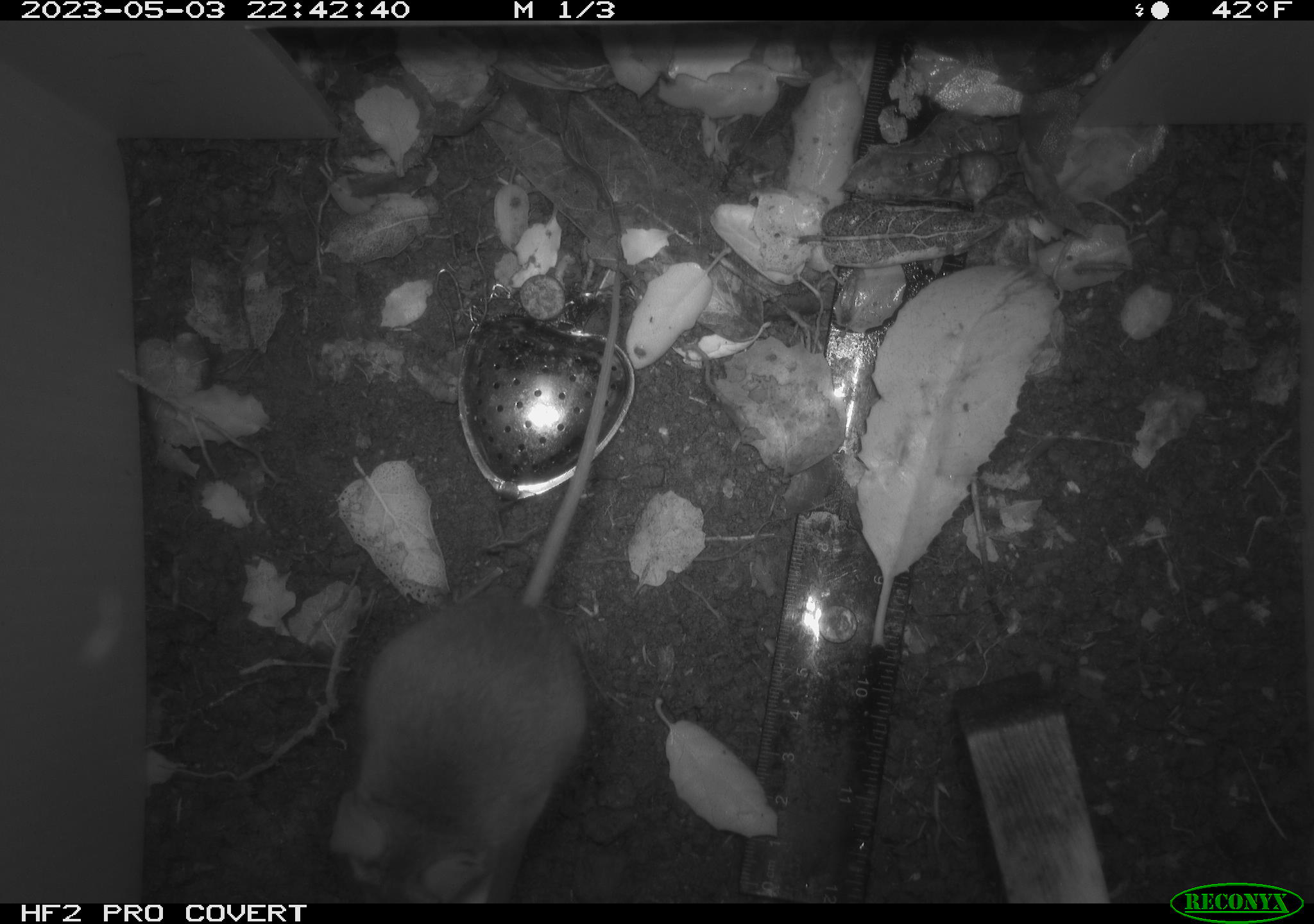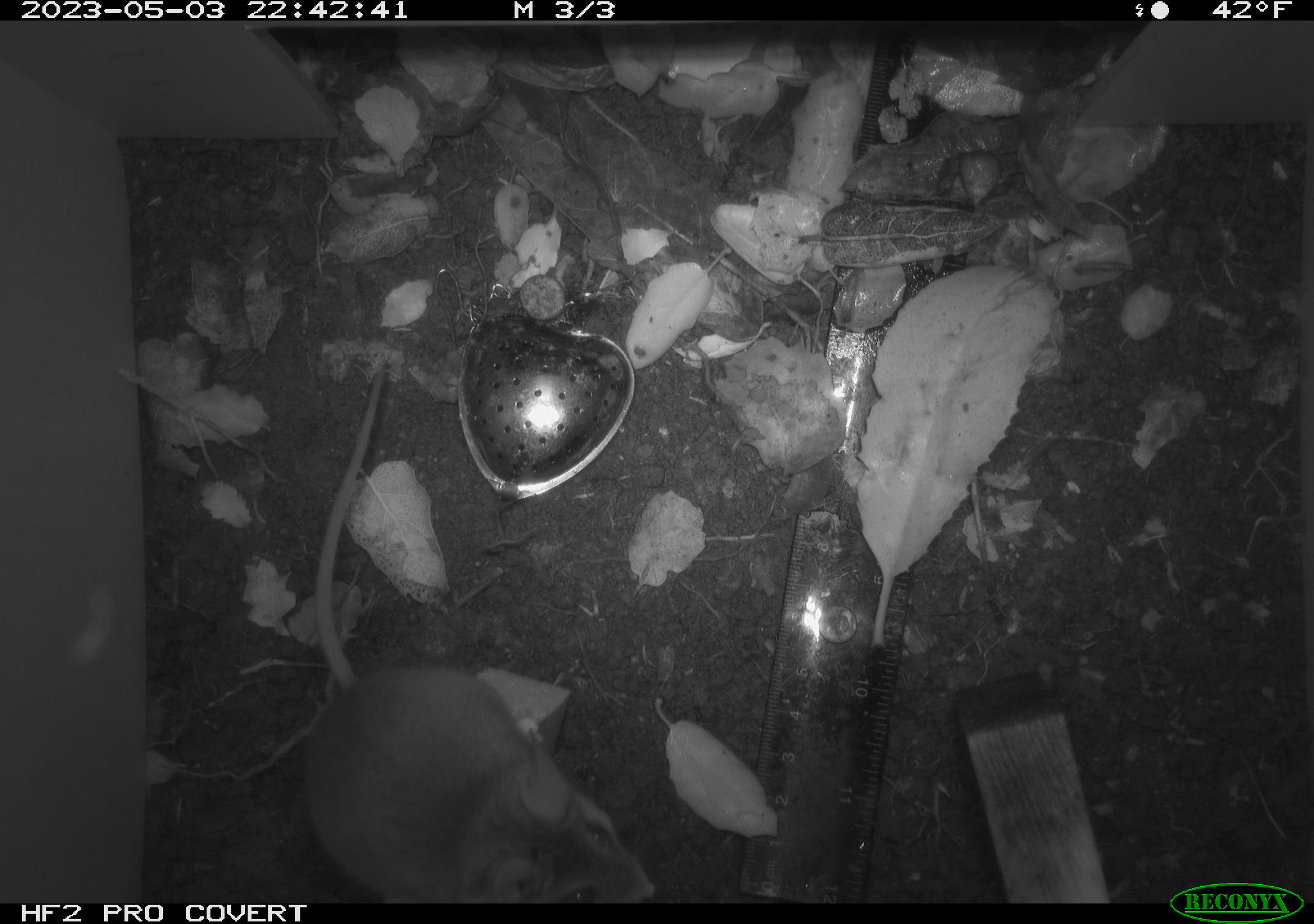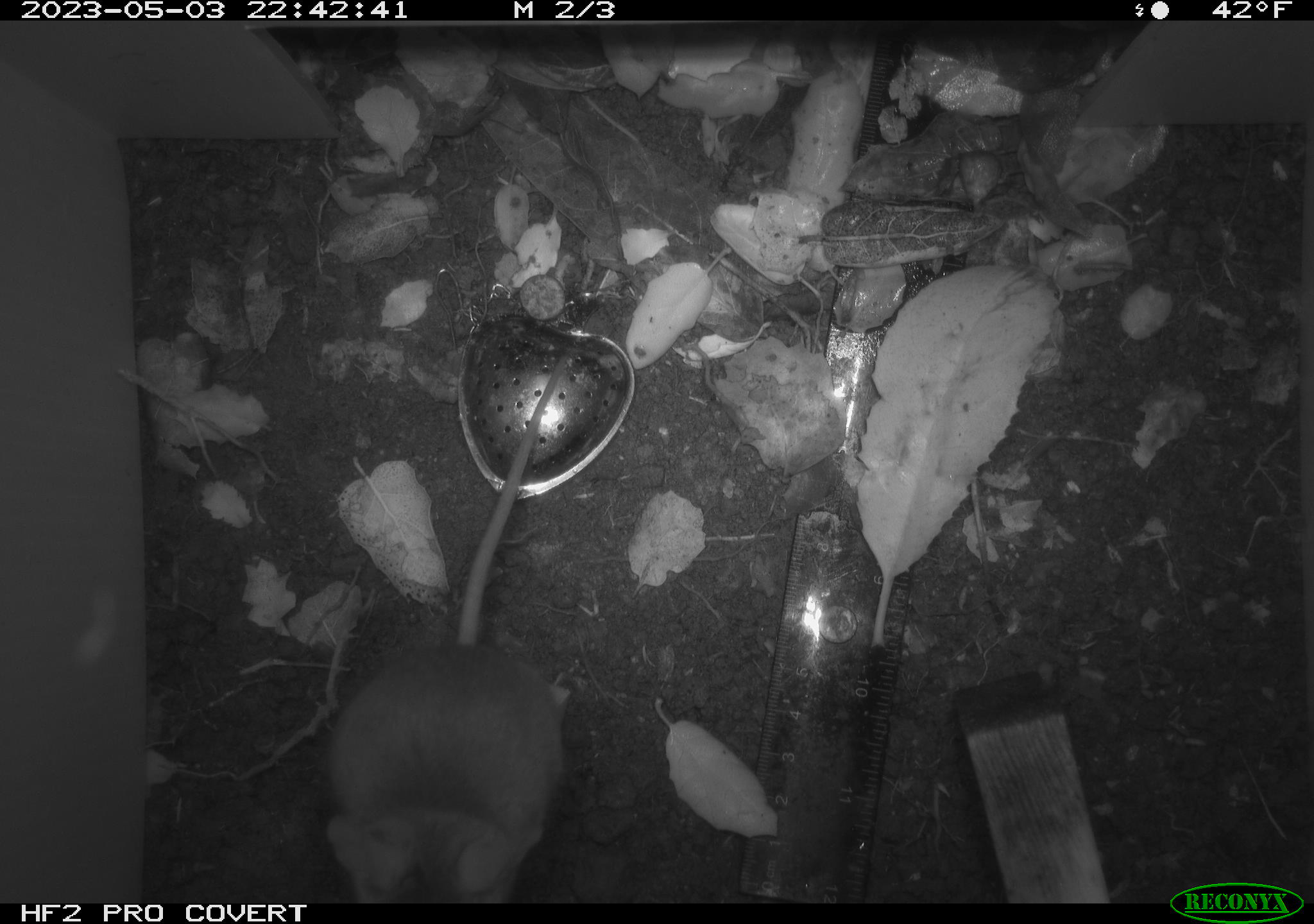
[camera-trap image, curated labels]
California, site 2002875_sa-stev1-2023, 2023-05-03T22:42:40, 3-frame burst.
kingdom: Animalia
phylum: Chordata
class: Mammalia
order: Rodentia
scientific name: Rodentia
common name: mouse species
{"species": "mouse species (Rodentia)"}